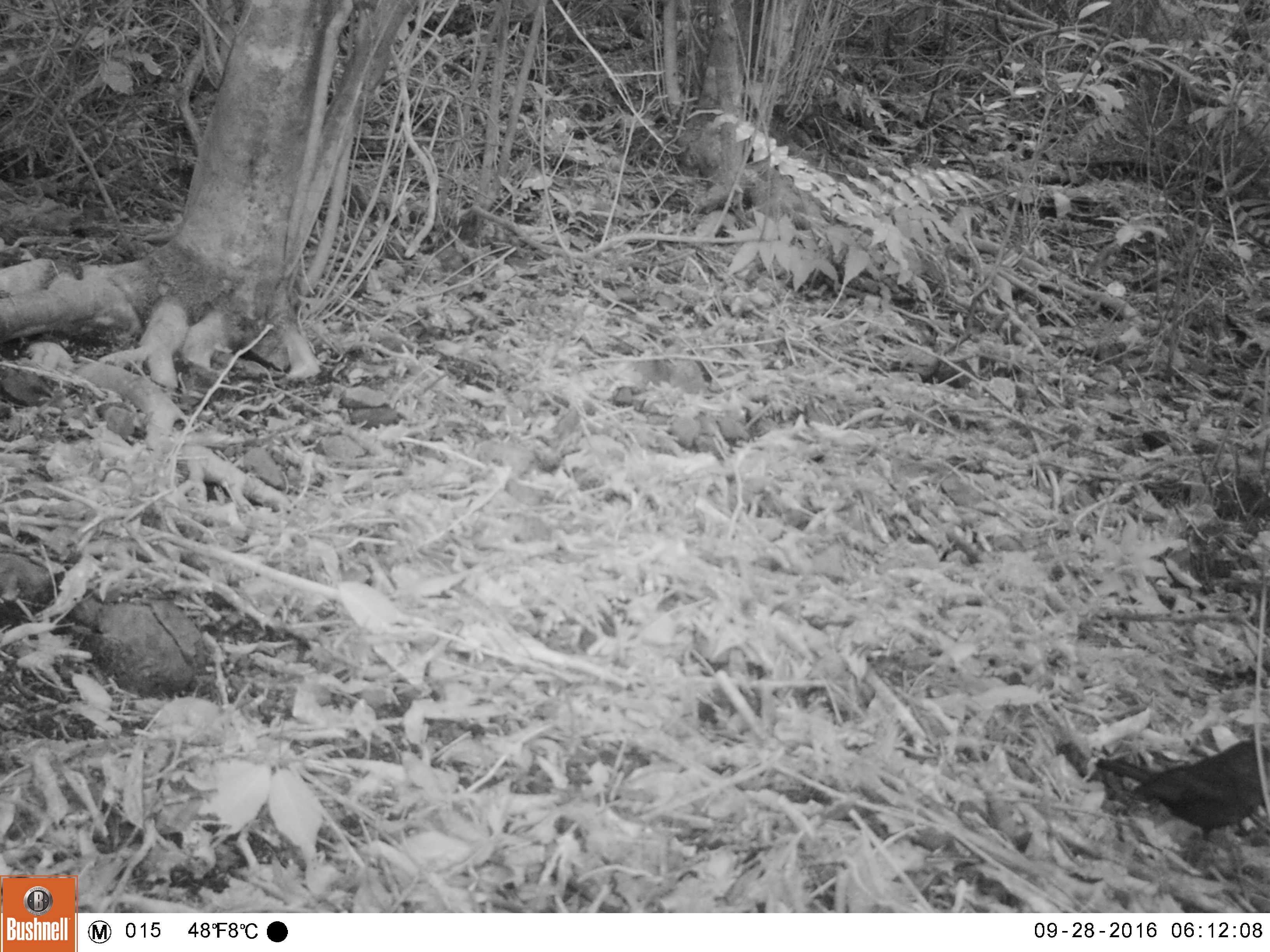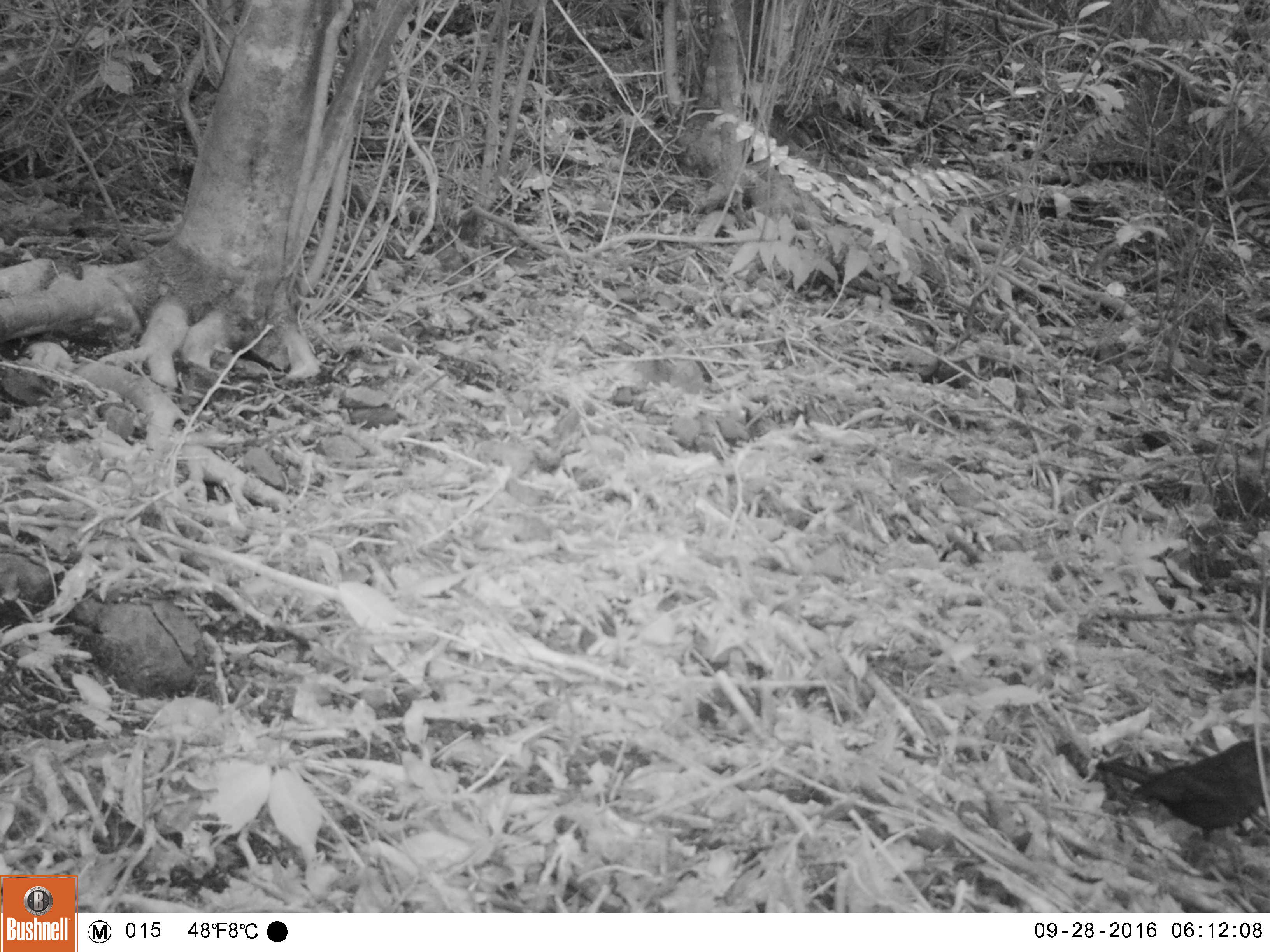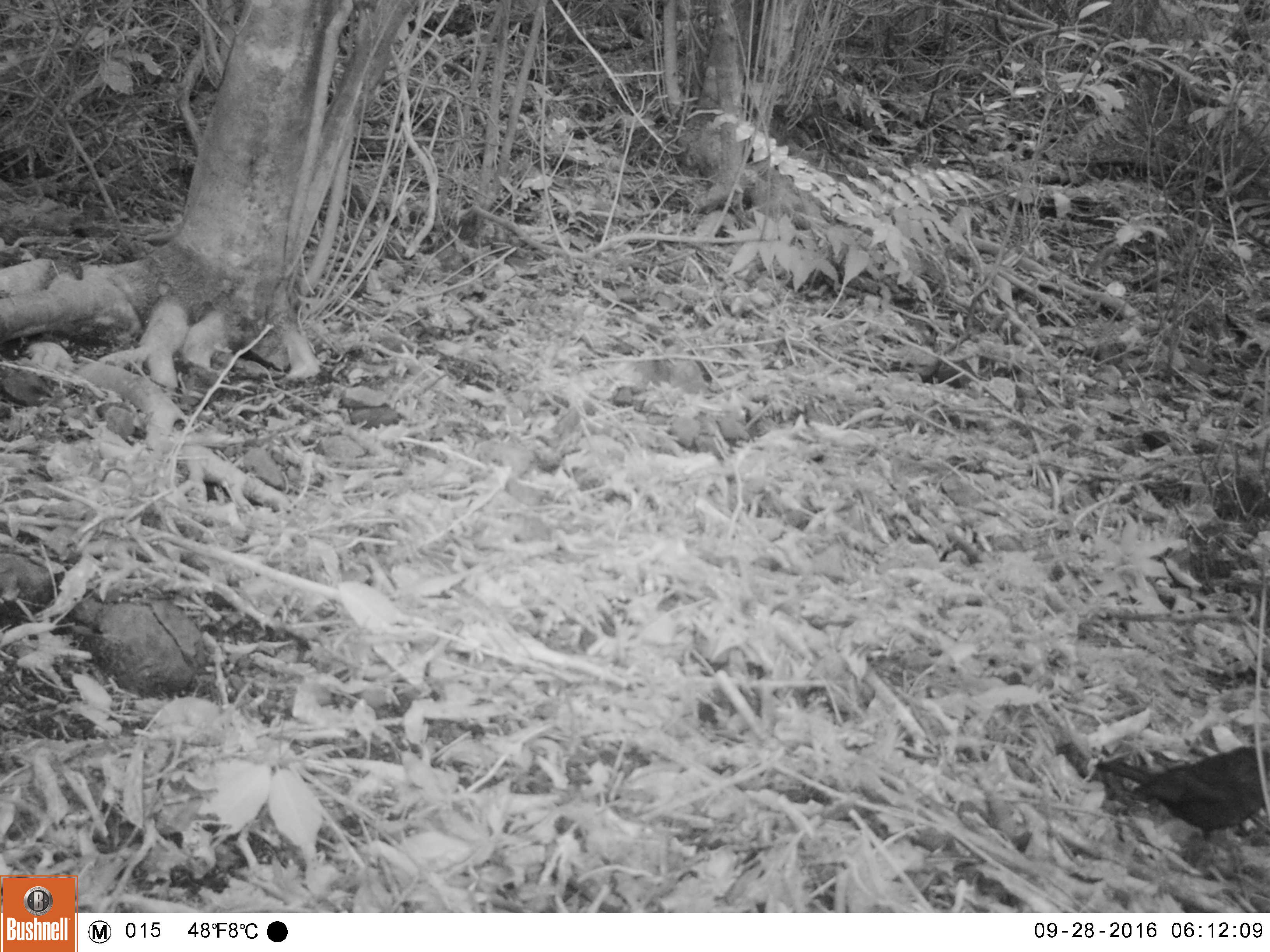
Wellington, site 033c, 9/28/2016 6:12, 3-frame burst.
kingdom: Animalia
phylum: Chordata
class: Aves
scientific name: Aves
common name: bird